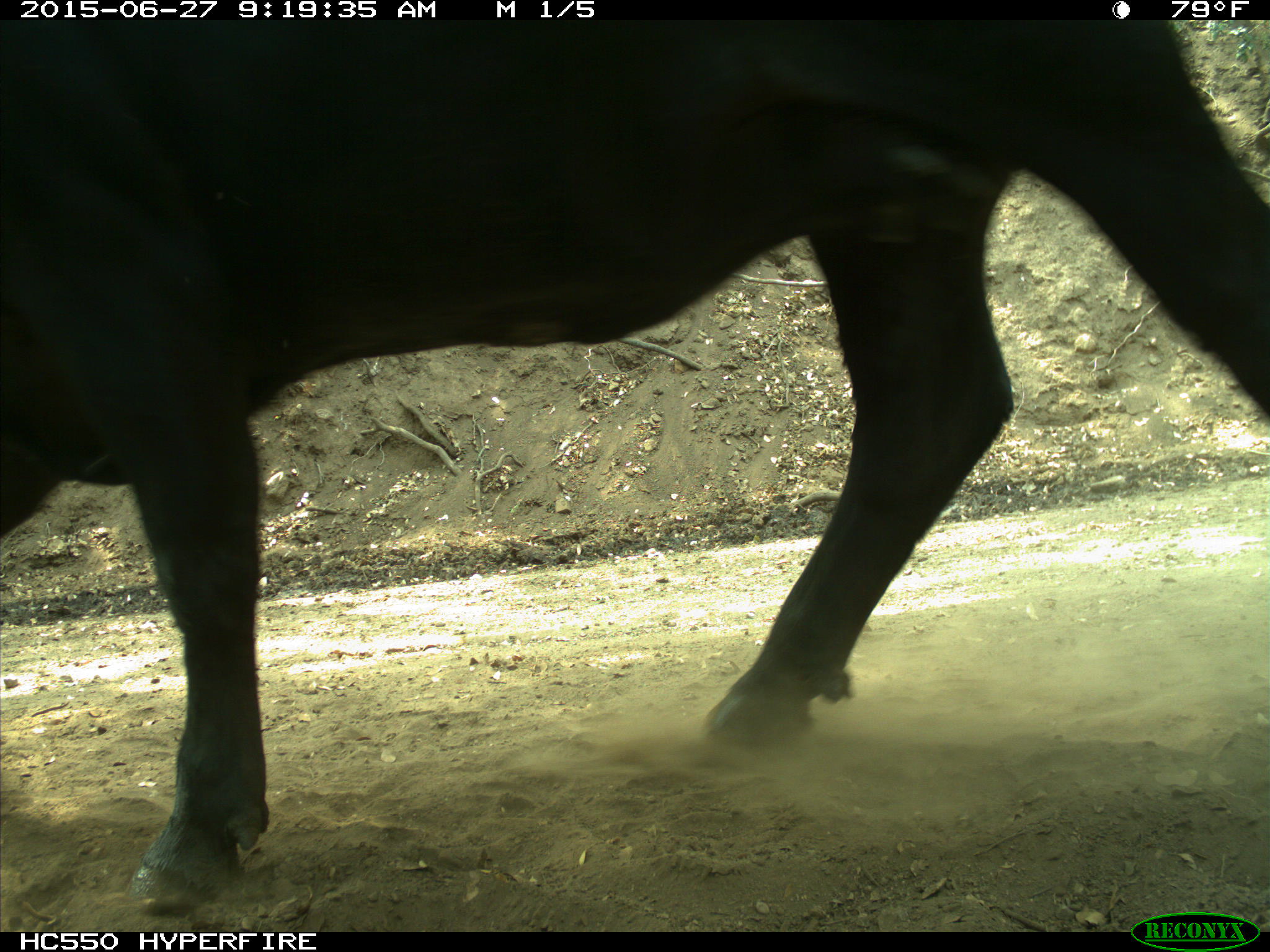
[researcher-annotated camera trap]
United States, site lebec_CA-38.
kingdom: Animalia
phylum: Chordata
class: Mammalia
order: Artiodactyla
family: Bovidae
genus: Bos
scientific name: Bos taurus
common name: domestic cow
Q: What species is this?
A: Bos taurus (domestic cow).